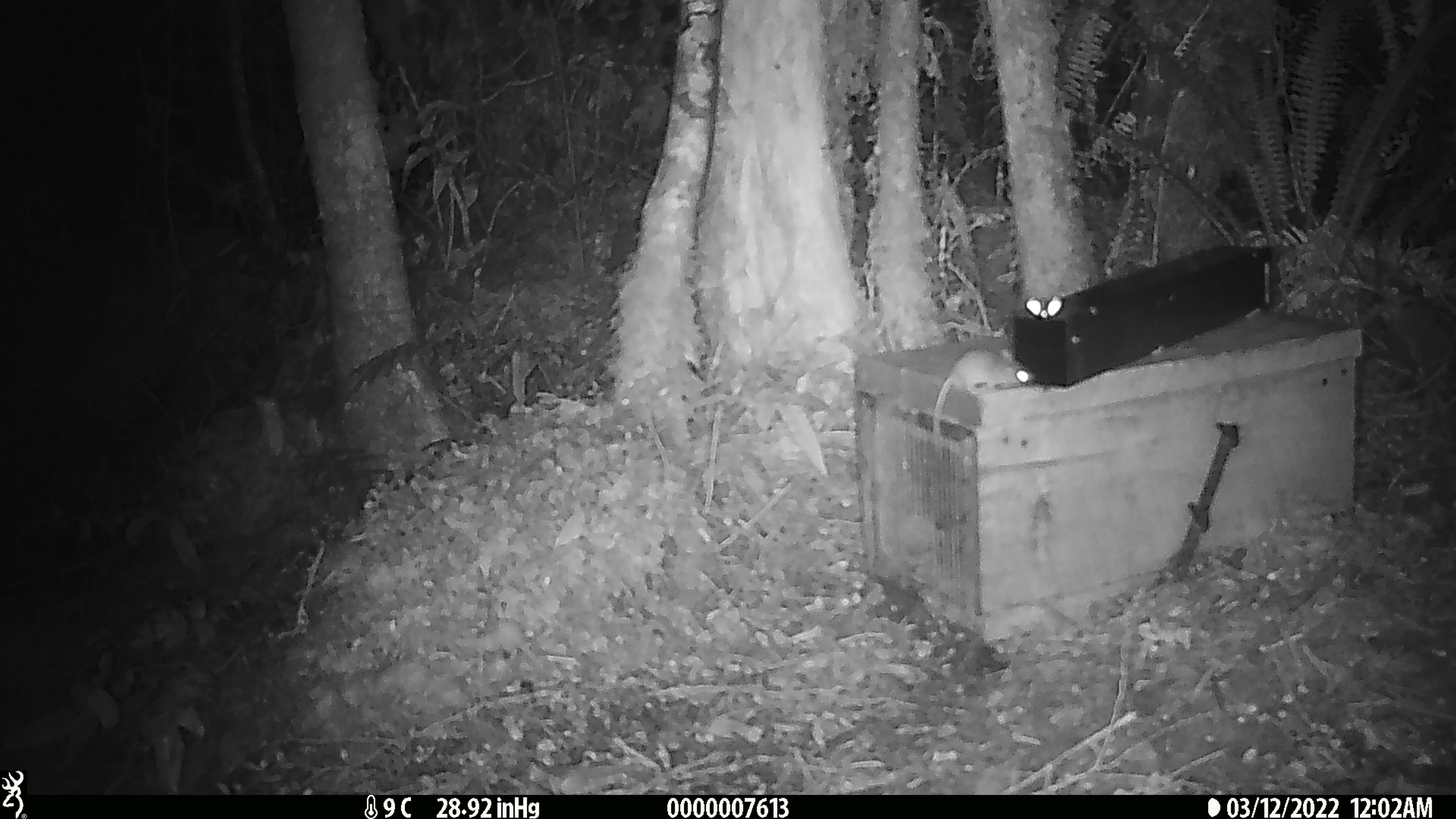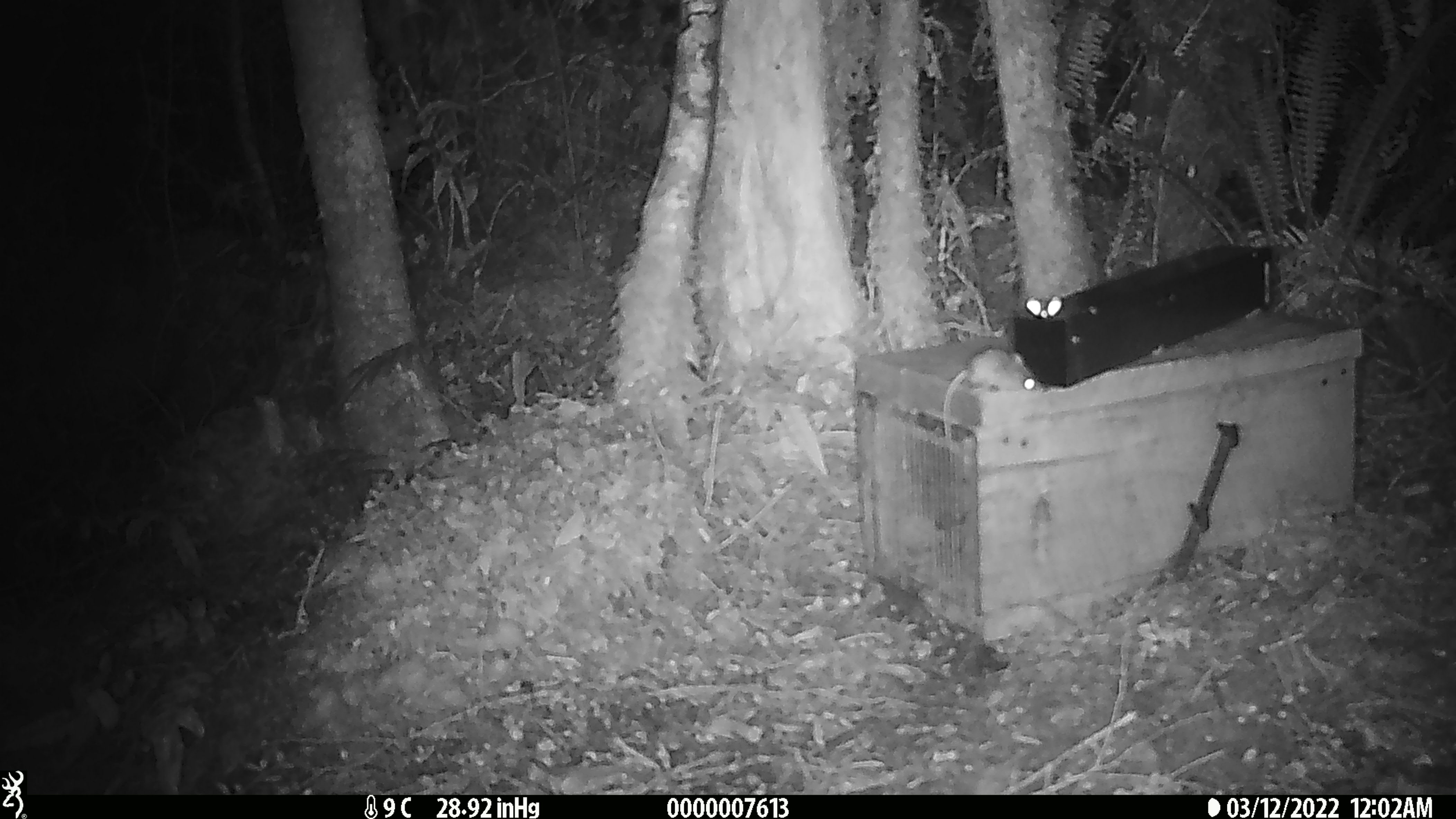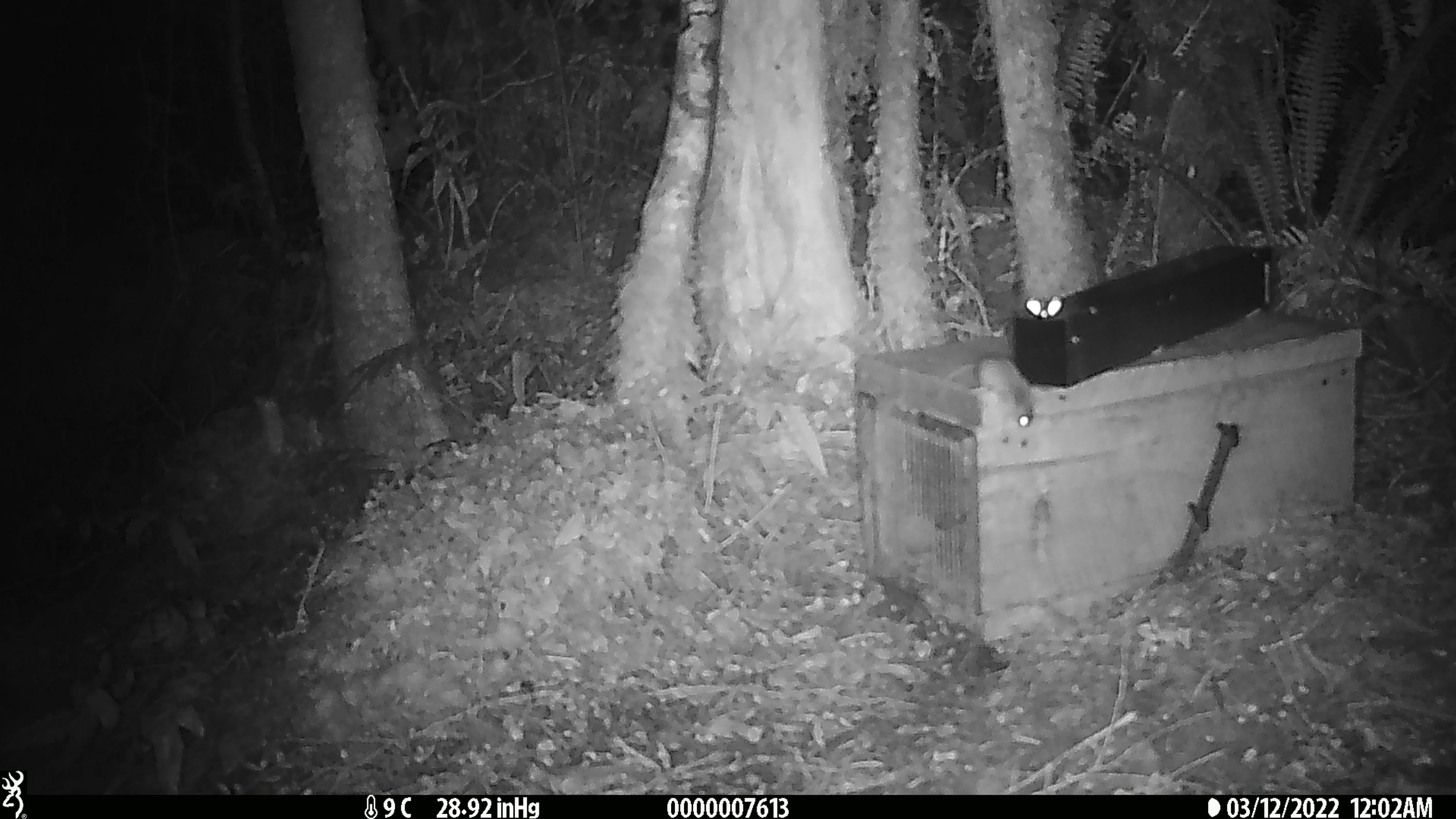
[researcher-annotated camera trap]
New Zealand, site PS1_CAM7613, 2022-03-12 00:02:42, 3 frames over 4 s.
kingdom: Animalia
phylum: Chordata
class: Mammalia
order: Rodentia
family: Muridae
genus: Mus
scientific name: Mus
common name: mouse